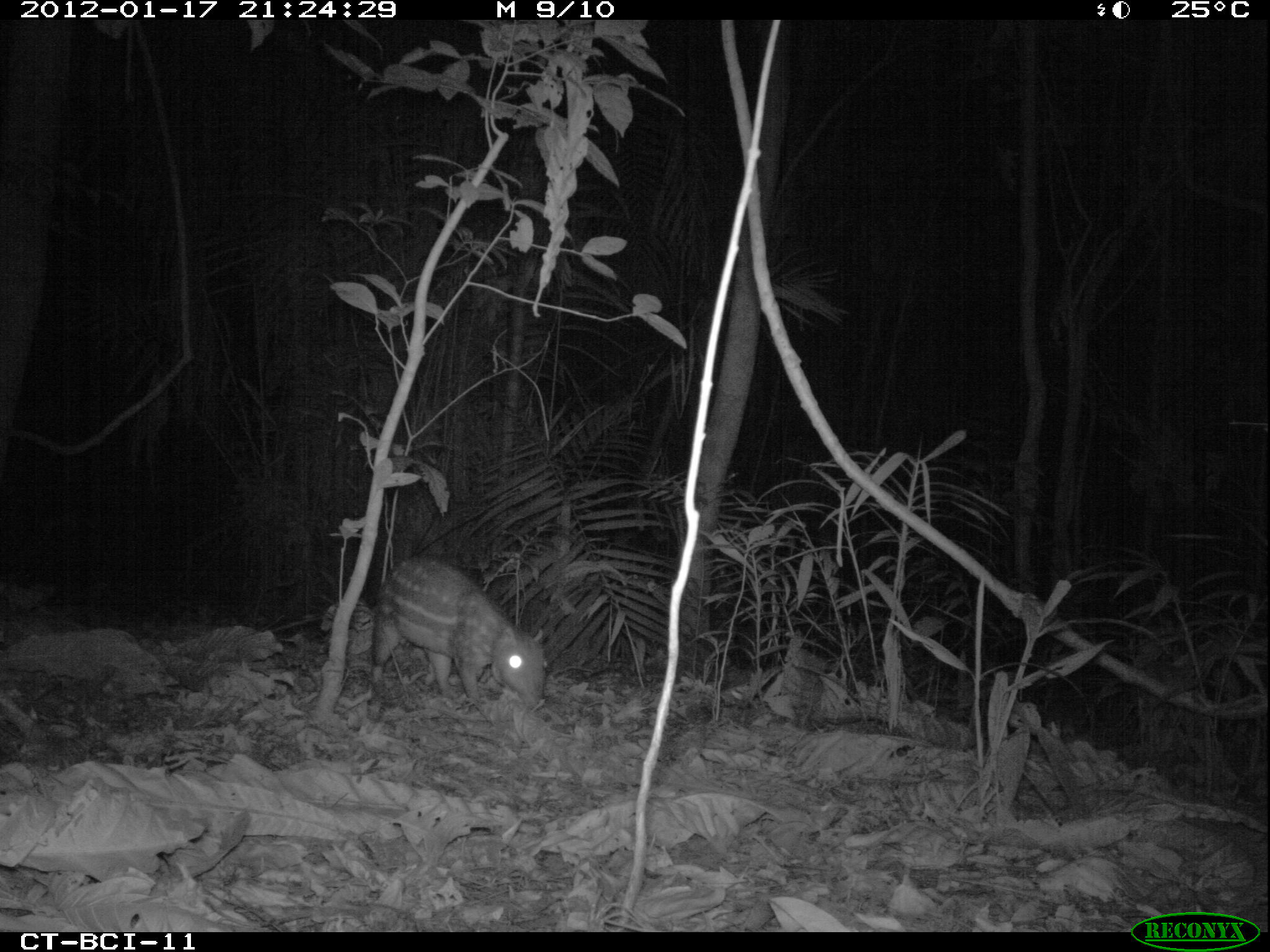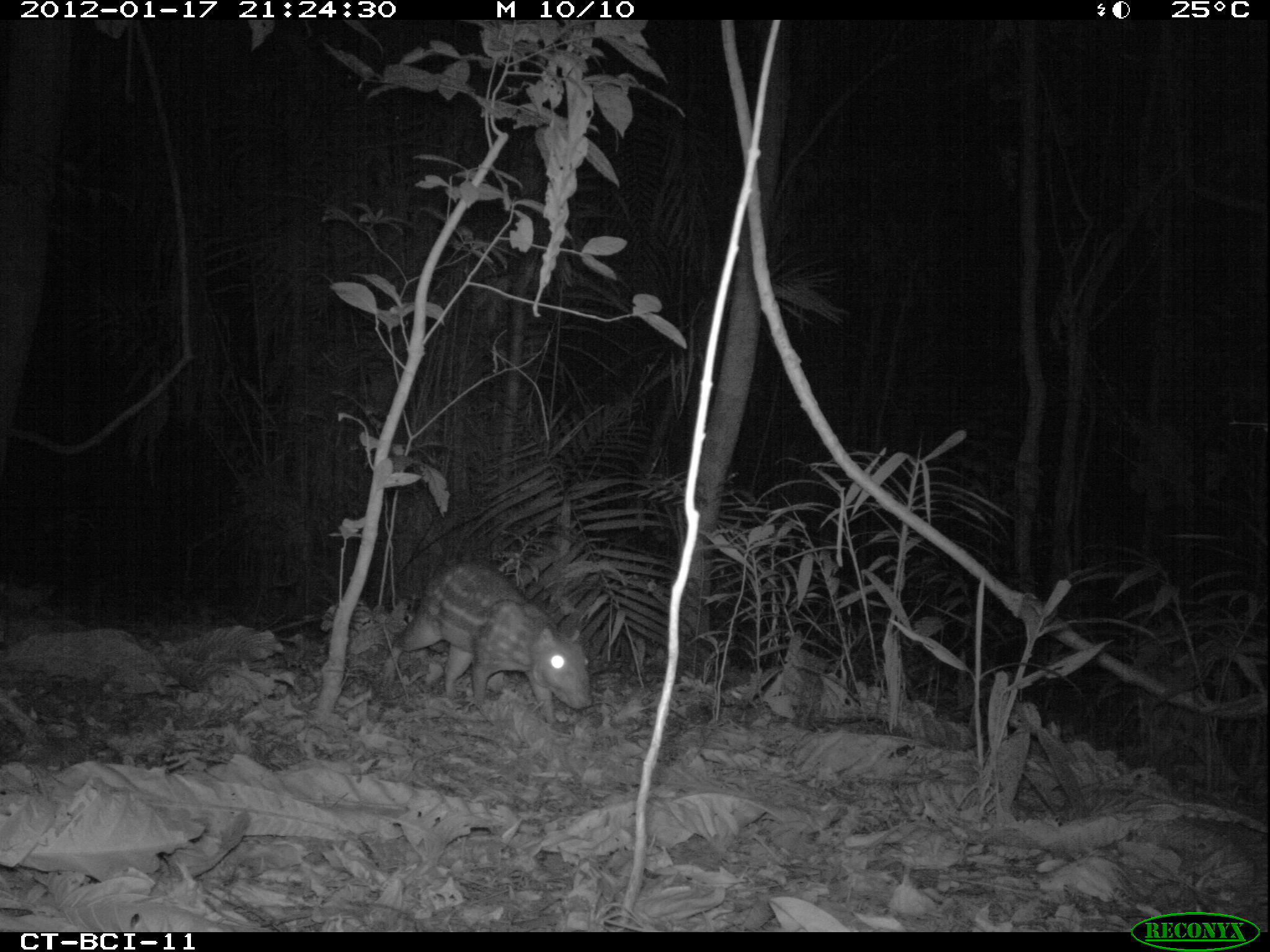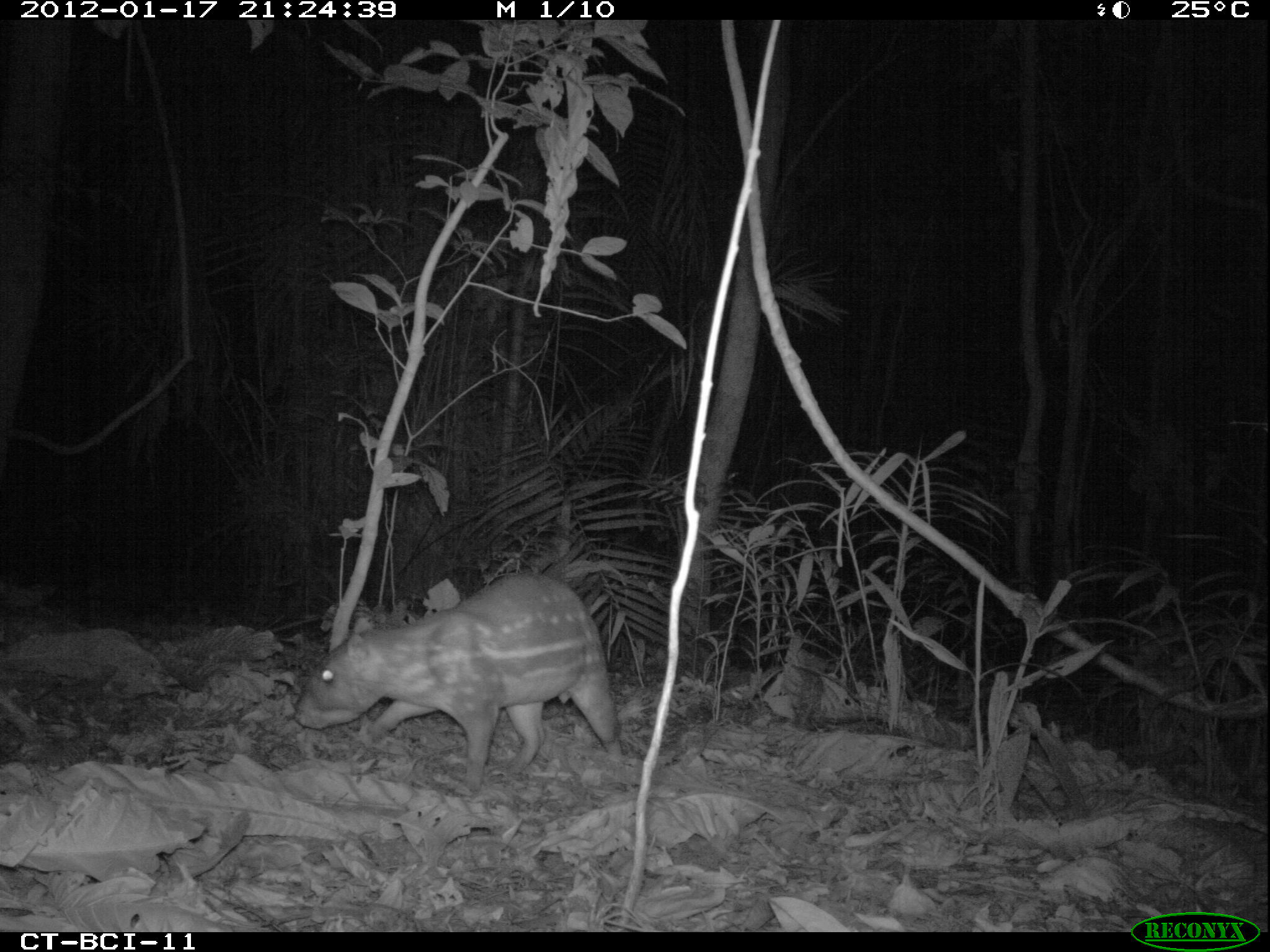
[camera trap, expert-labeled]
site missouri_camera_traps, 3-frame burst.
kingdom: Animalia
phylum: Chordata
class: Mammalia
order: Rodentia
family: Cuniculidae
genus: Cuniculus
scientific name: Cuniculus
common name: paca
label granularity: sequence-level